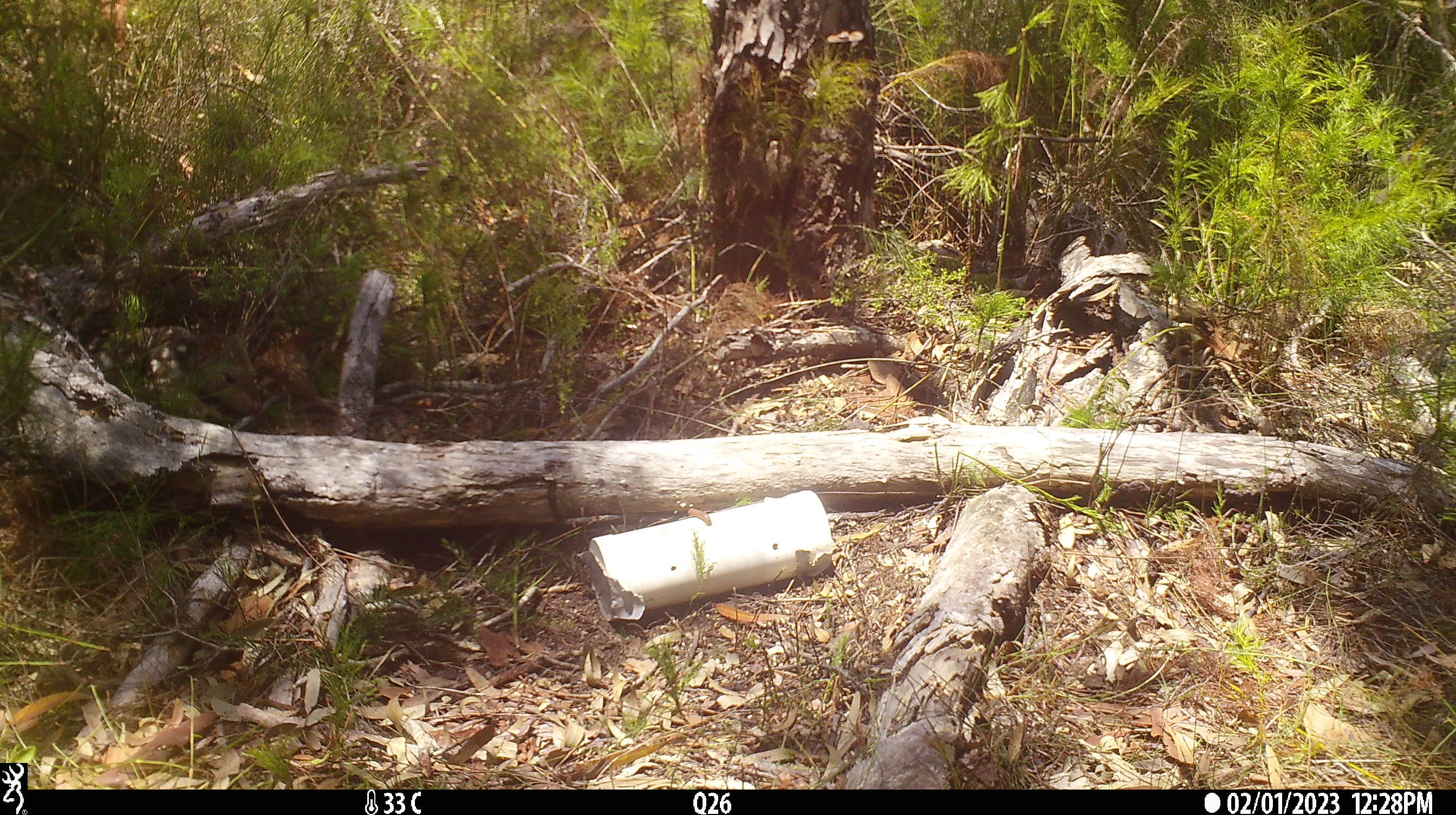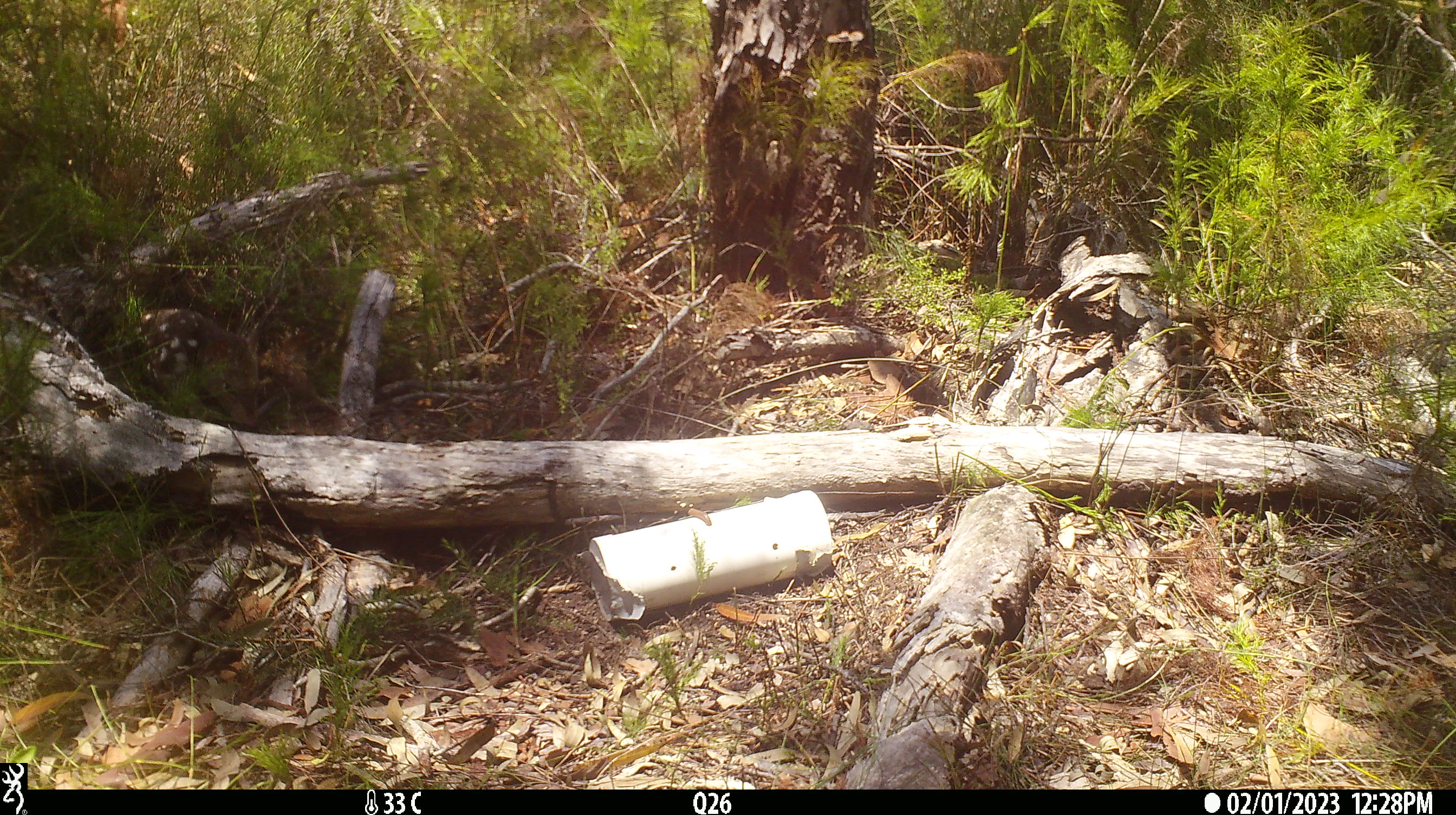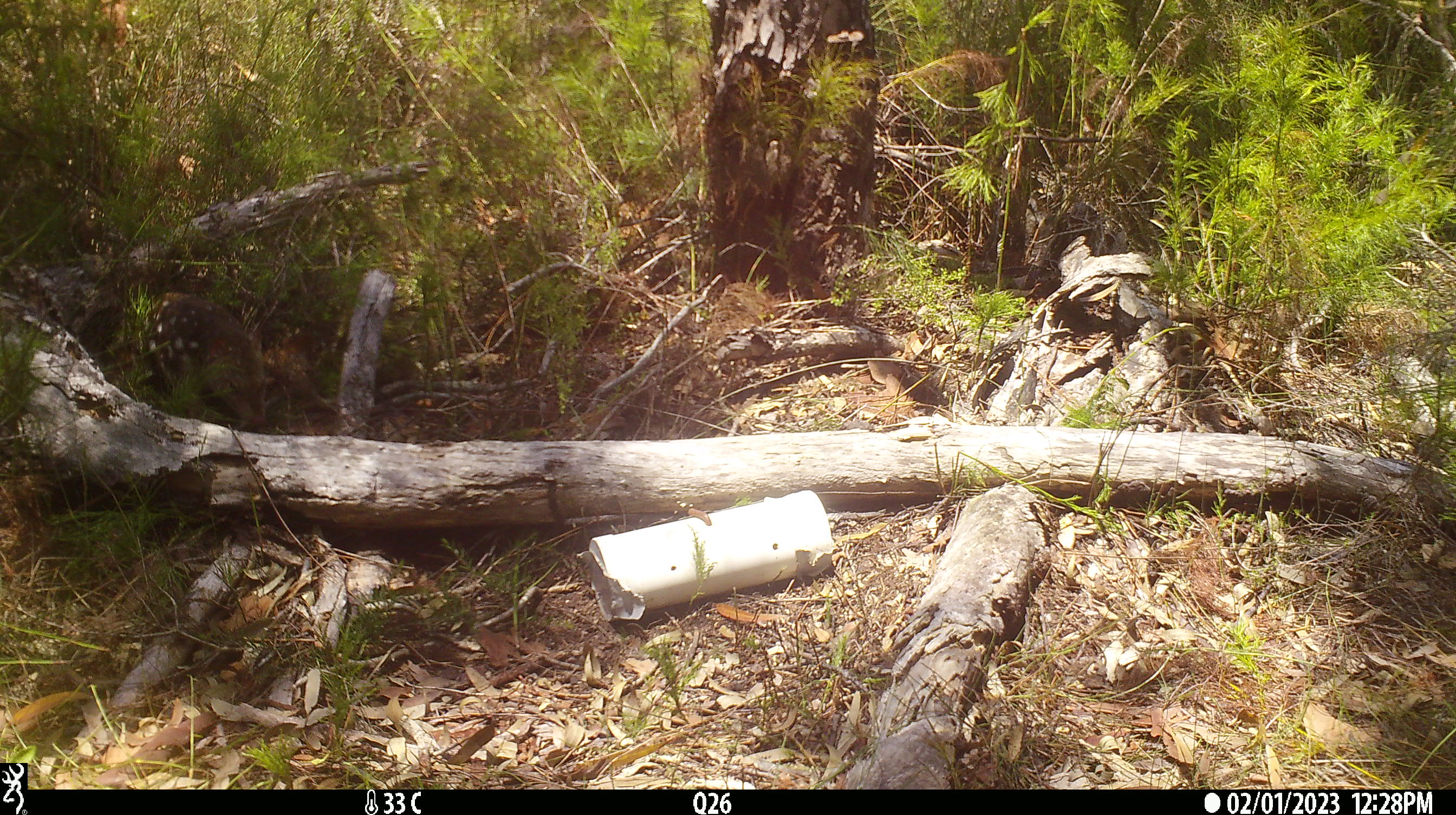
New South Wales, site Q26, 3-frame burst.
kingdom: Animalia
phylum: Chordata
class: Mammalia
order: Dasyuromorphia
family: Dasyuridae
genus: Dasyurus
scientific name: Dasyurus maculatus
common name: spotted-tailed quoll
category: quoll